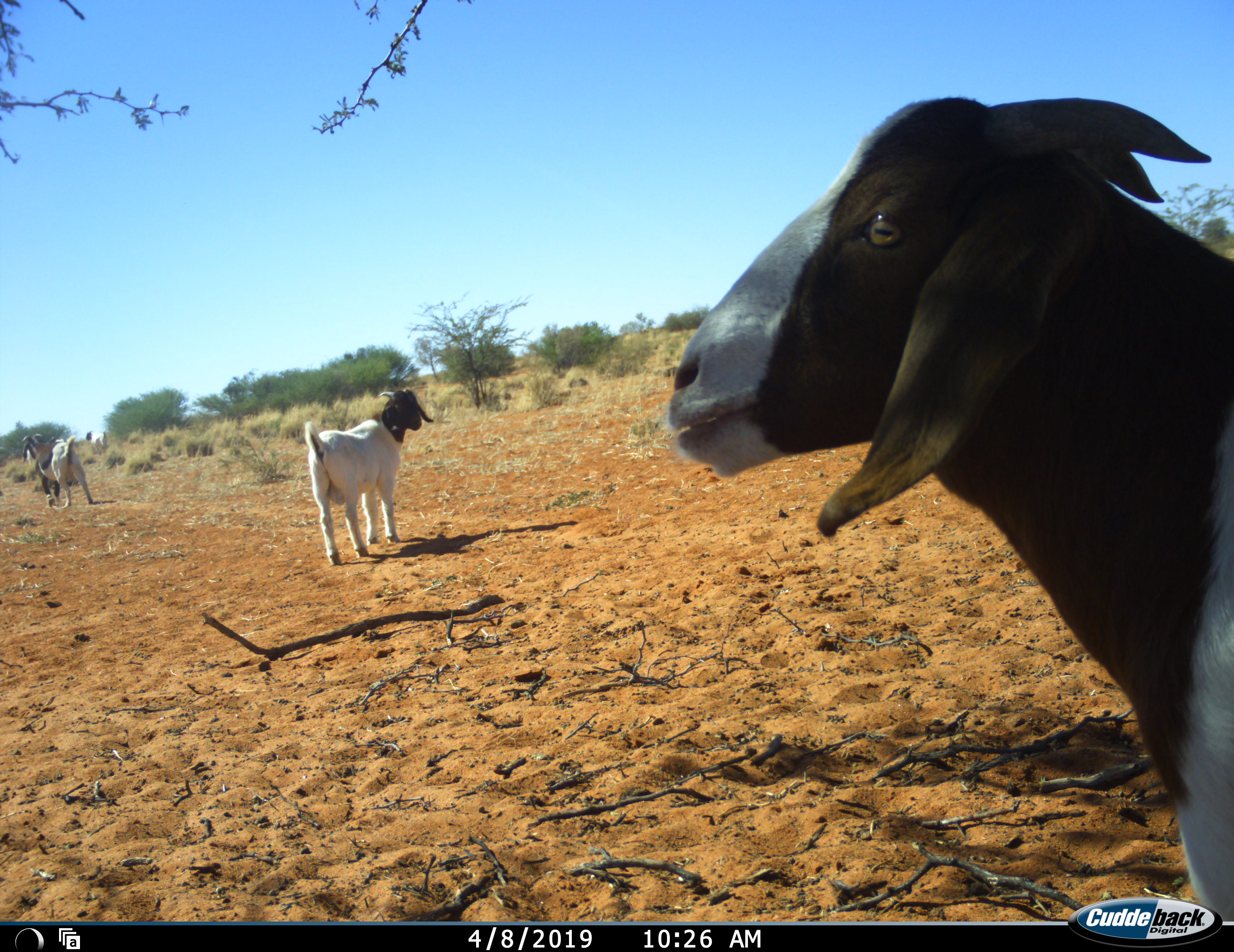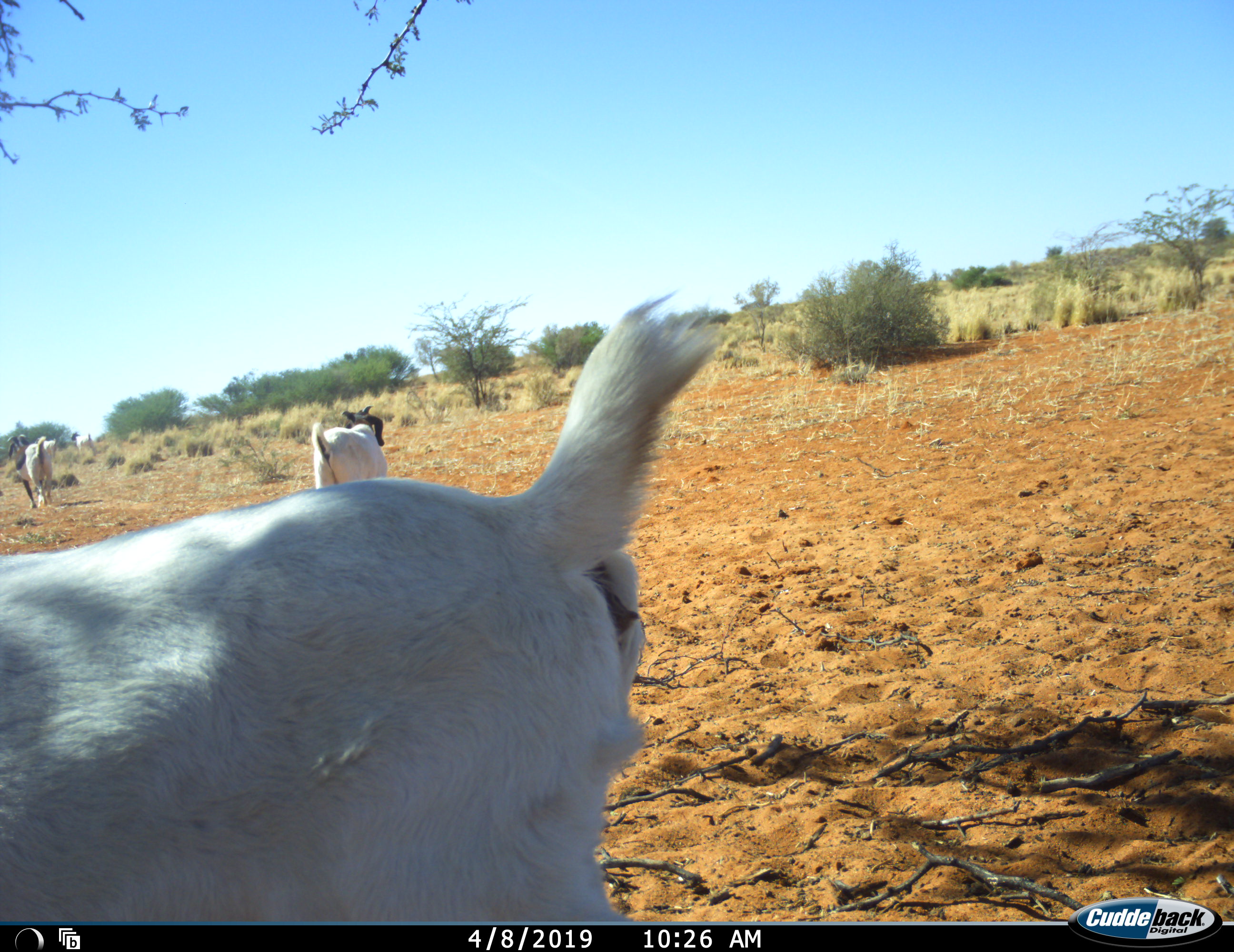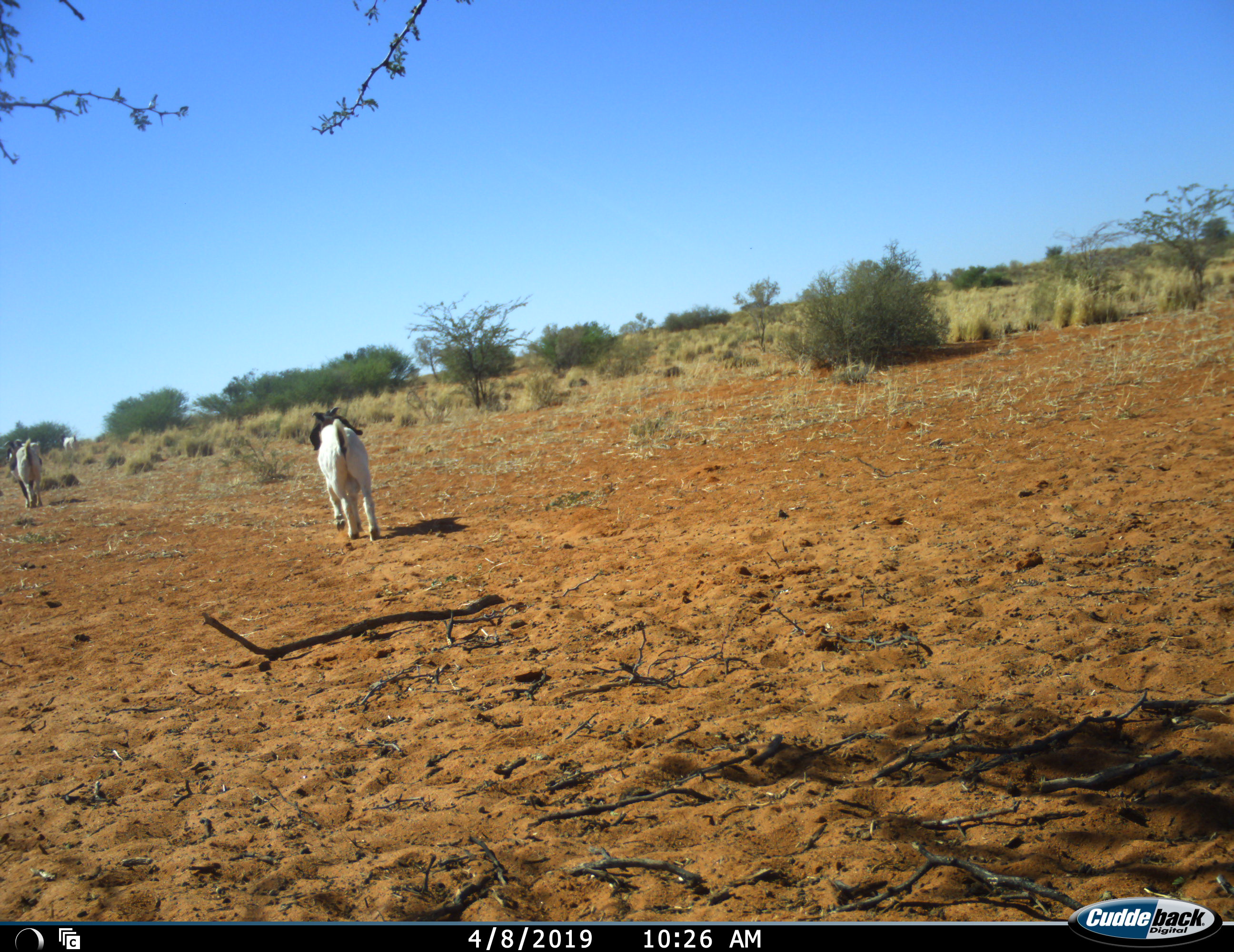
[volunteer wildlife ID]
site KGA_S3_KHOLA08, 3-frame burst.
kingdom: Animalia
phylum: Chordata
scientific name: Vertebrata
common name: domestic animal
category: domesticanimal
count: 4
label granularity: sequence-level